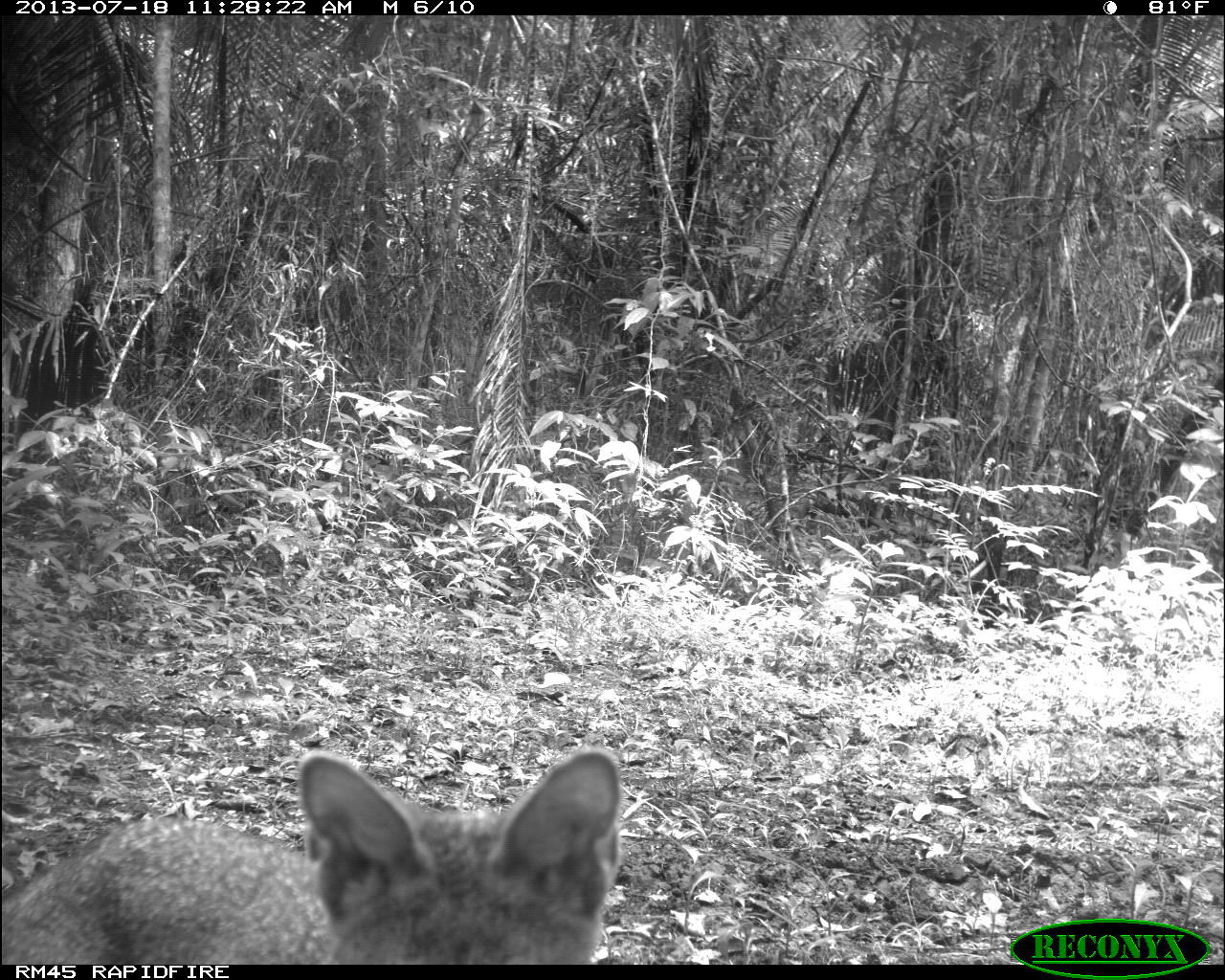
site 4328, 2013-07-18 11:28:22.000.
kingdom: Animalia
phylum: Chordata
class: Mammalia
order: Carnivora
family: Canidae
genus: Urocyon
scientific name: Urocyon cinereoargenteus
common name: gray fox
Urocyon cinereoargenteus (gray fox), count 1.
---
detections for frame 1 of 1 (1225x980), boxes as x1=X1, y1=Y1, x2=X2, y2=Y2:
urocyon cinereoargenteus: x1=0, y1=748, x2=622, y2=964